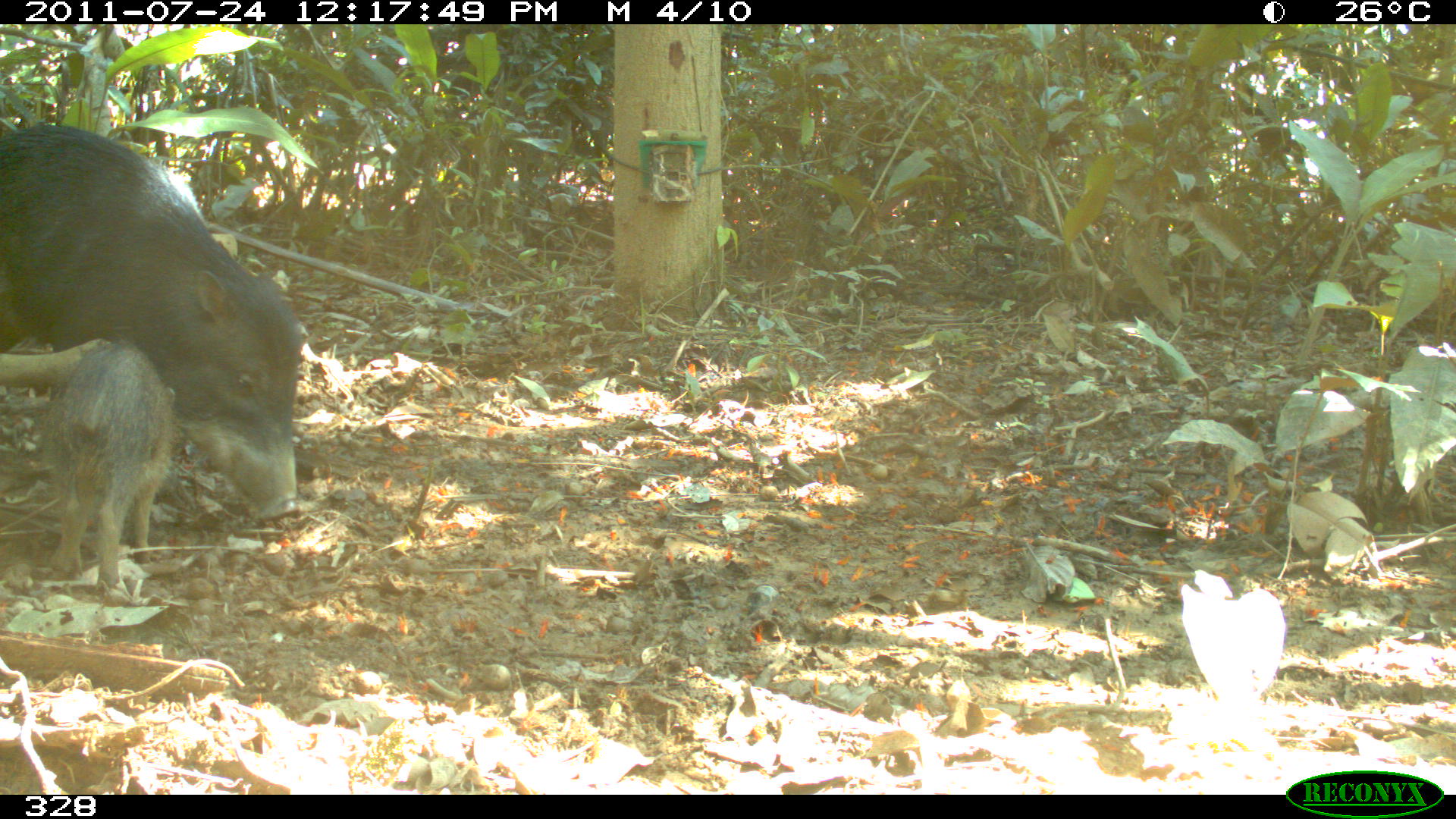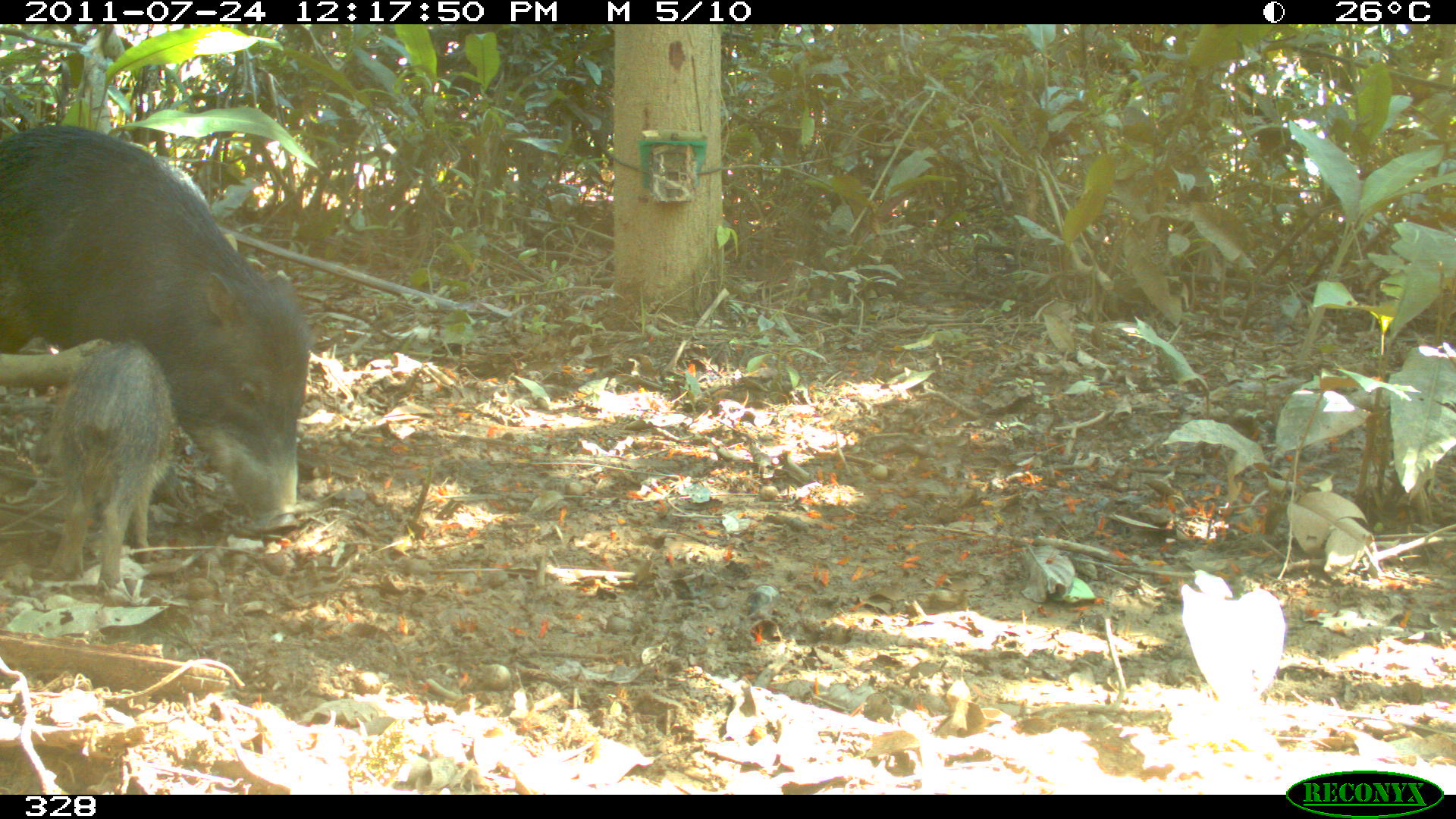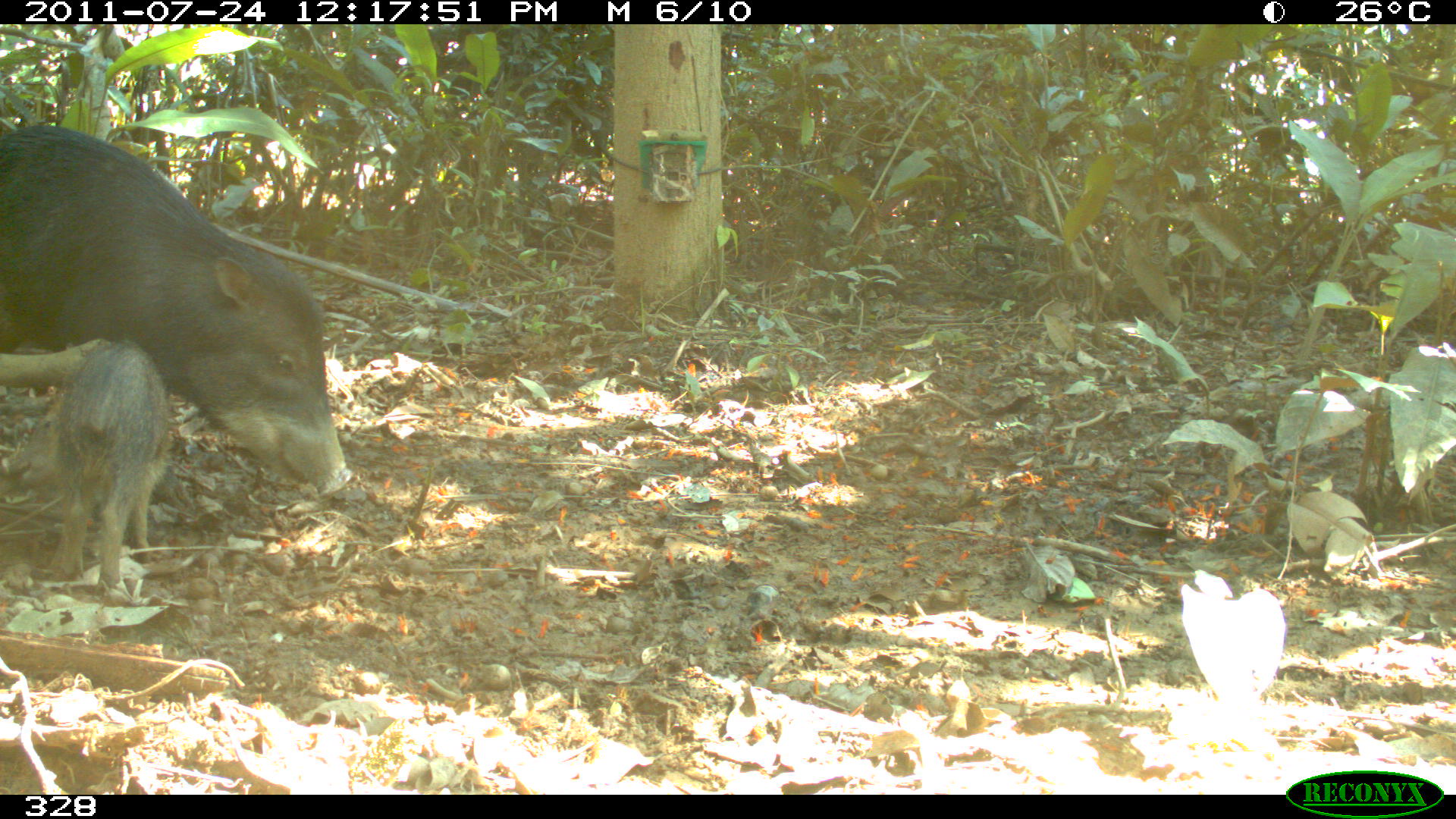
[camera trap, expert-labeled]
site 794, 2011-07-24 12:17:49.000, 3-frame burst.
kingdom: Animalia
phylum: Chordata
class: Mammalia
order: Artiodactyla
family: Tayassuidae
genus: Tayassu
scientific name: Tayassu pecari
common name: white-lipped peccary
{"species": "Tayassu pecari (white-lipped peccary)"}